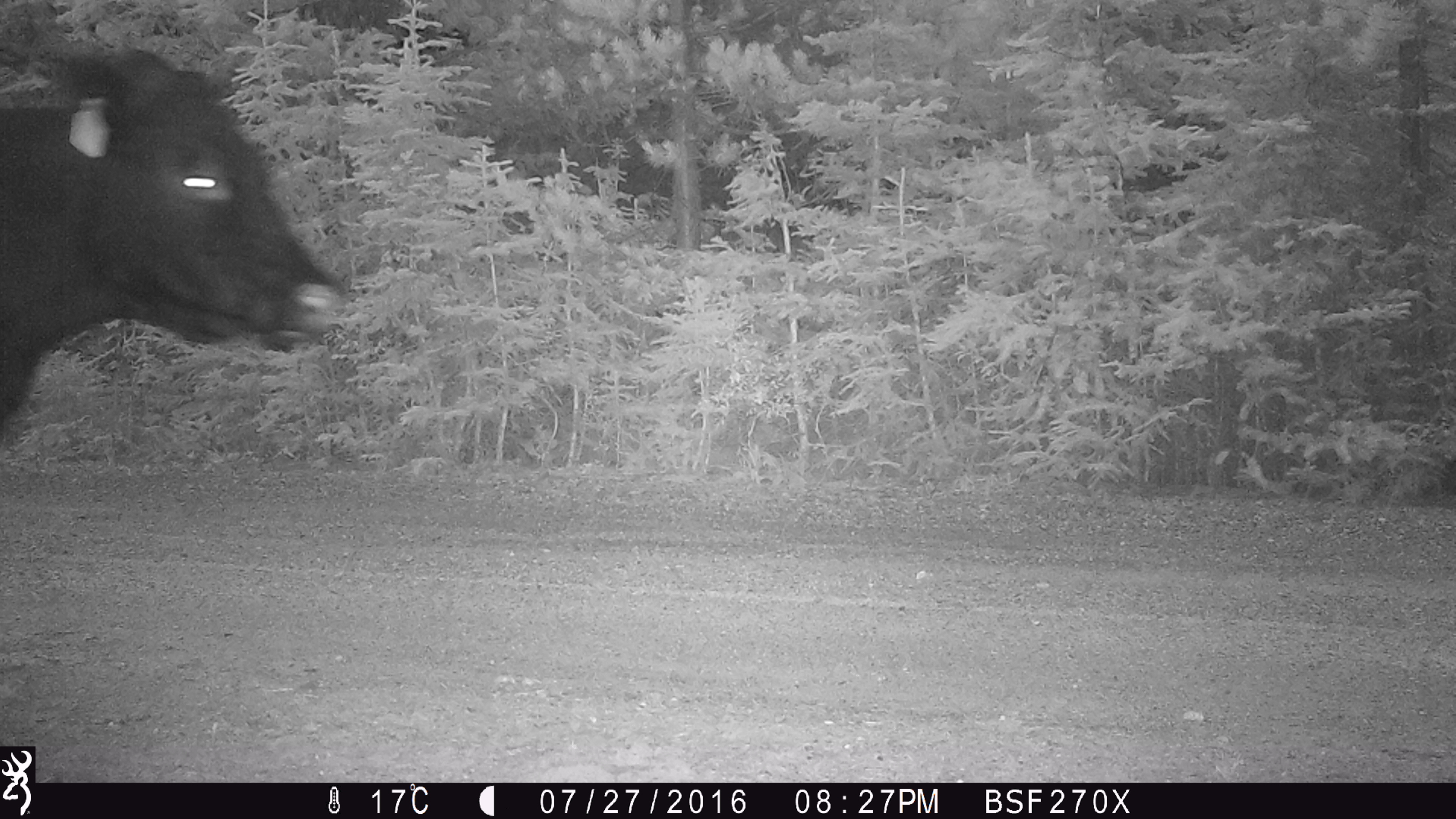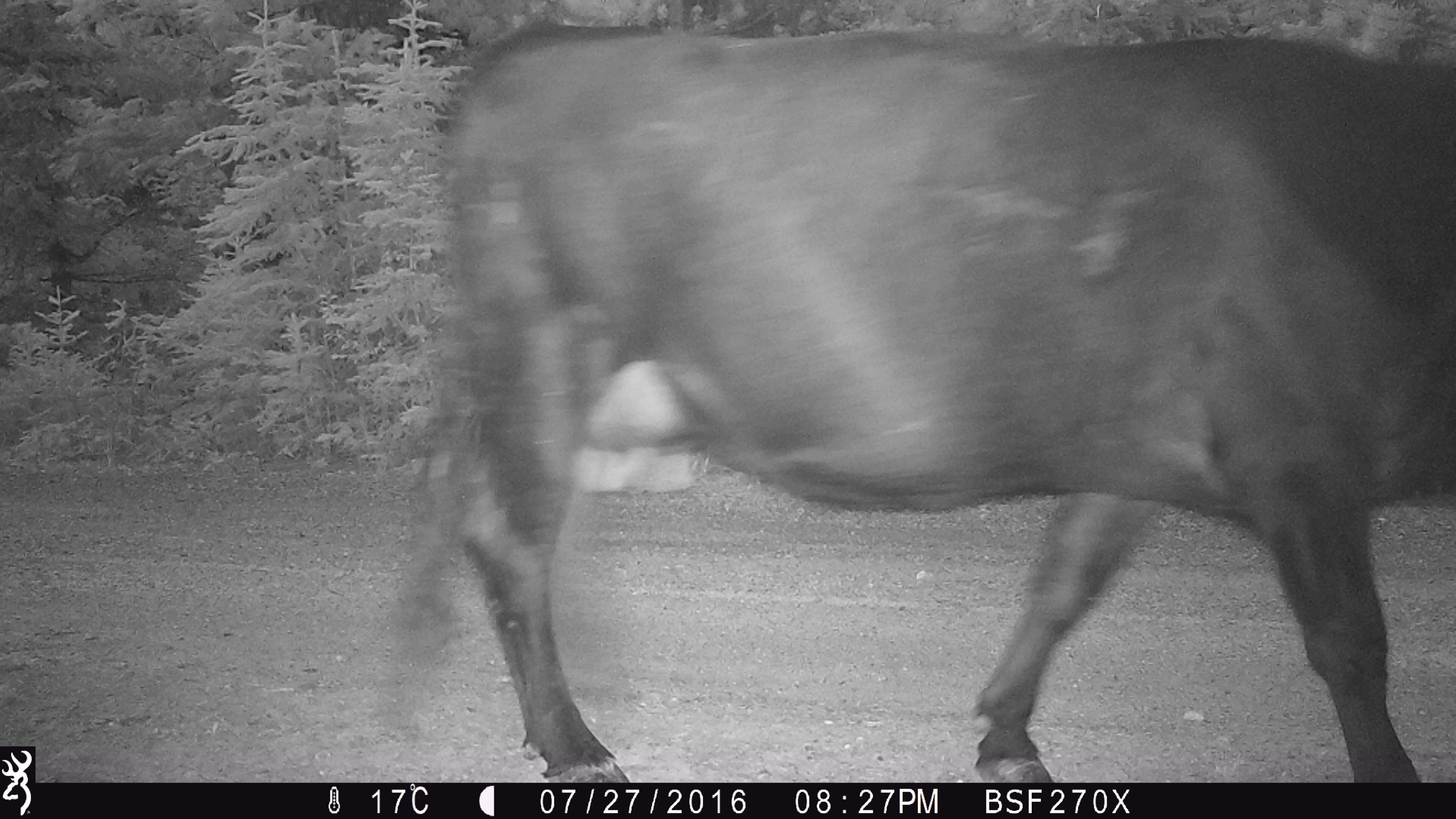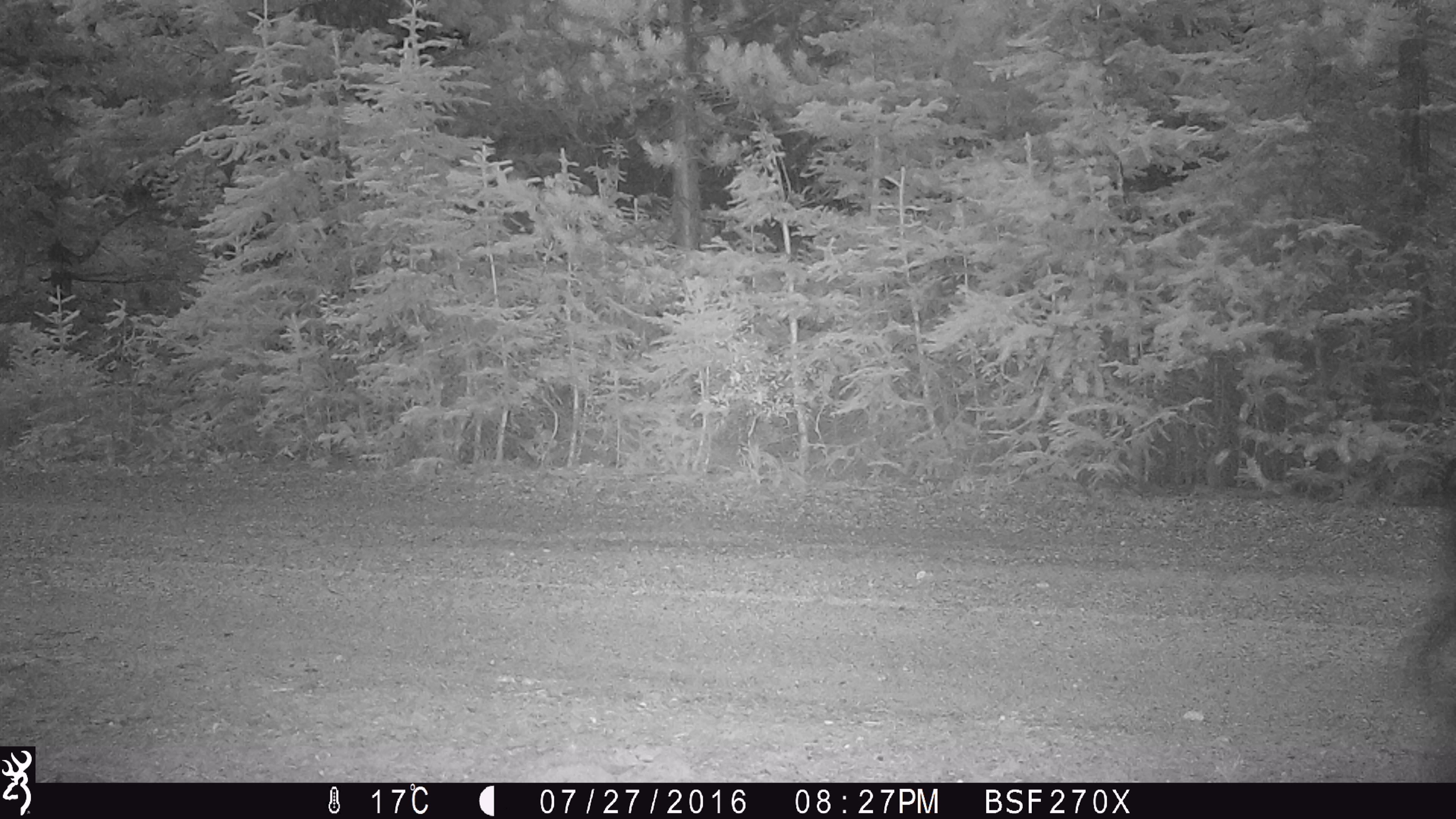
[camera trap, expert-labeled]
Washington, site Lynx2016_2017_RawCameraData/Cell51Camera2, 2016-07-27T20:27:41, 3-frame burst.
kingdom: Animalia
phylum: Chordata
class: Mammalia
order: Artiodactyla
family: Bovidae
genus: Bos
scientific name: Bos taurus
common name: domestic cattle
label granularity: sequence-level